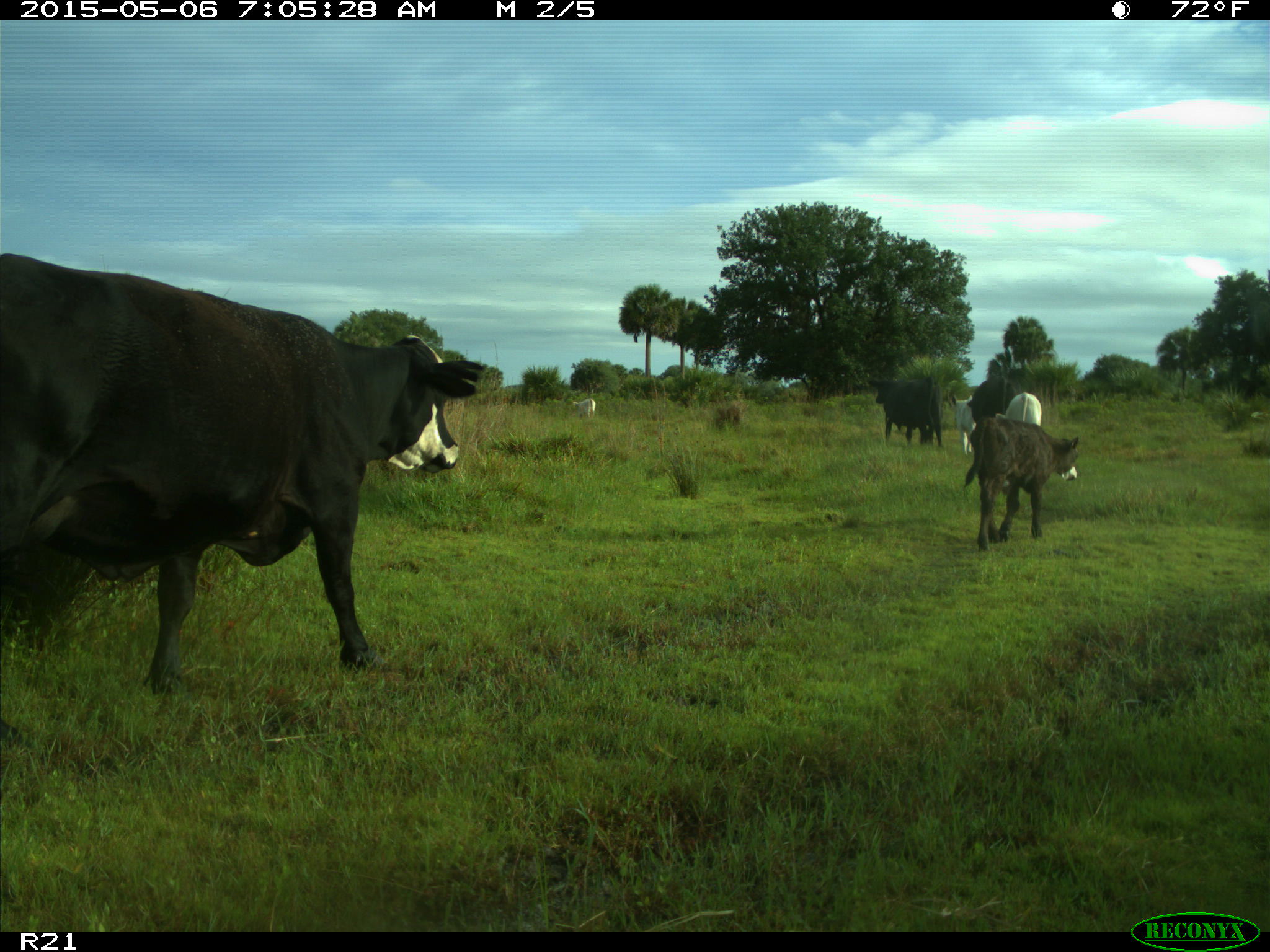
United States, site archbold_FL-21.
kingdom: Animalia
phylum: Chordata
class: Mammalia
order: Artiodactyla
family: Bovidae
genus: Bos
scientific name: Bos taurus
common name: domestic cow